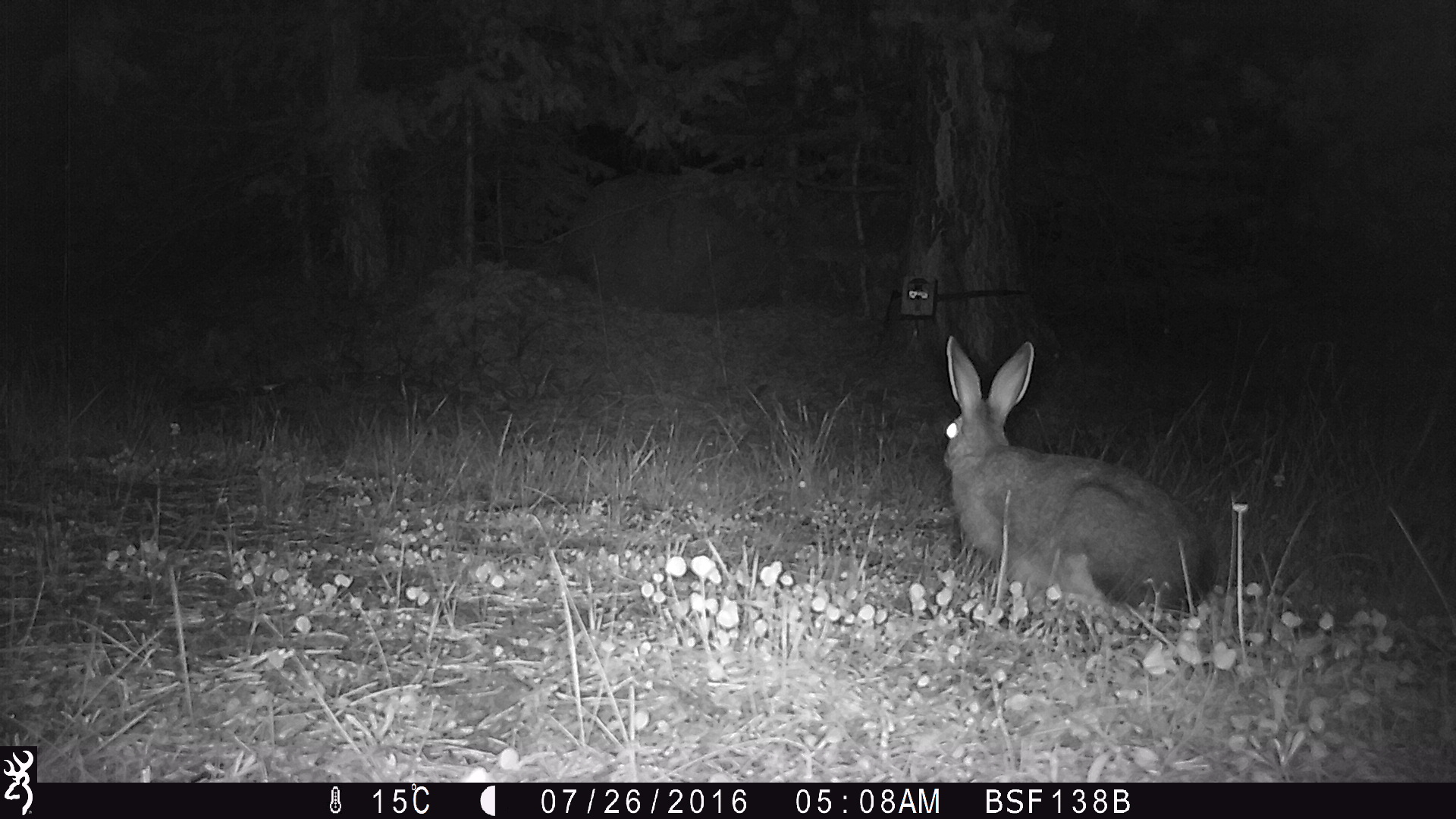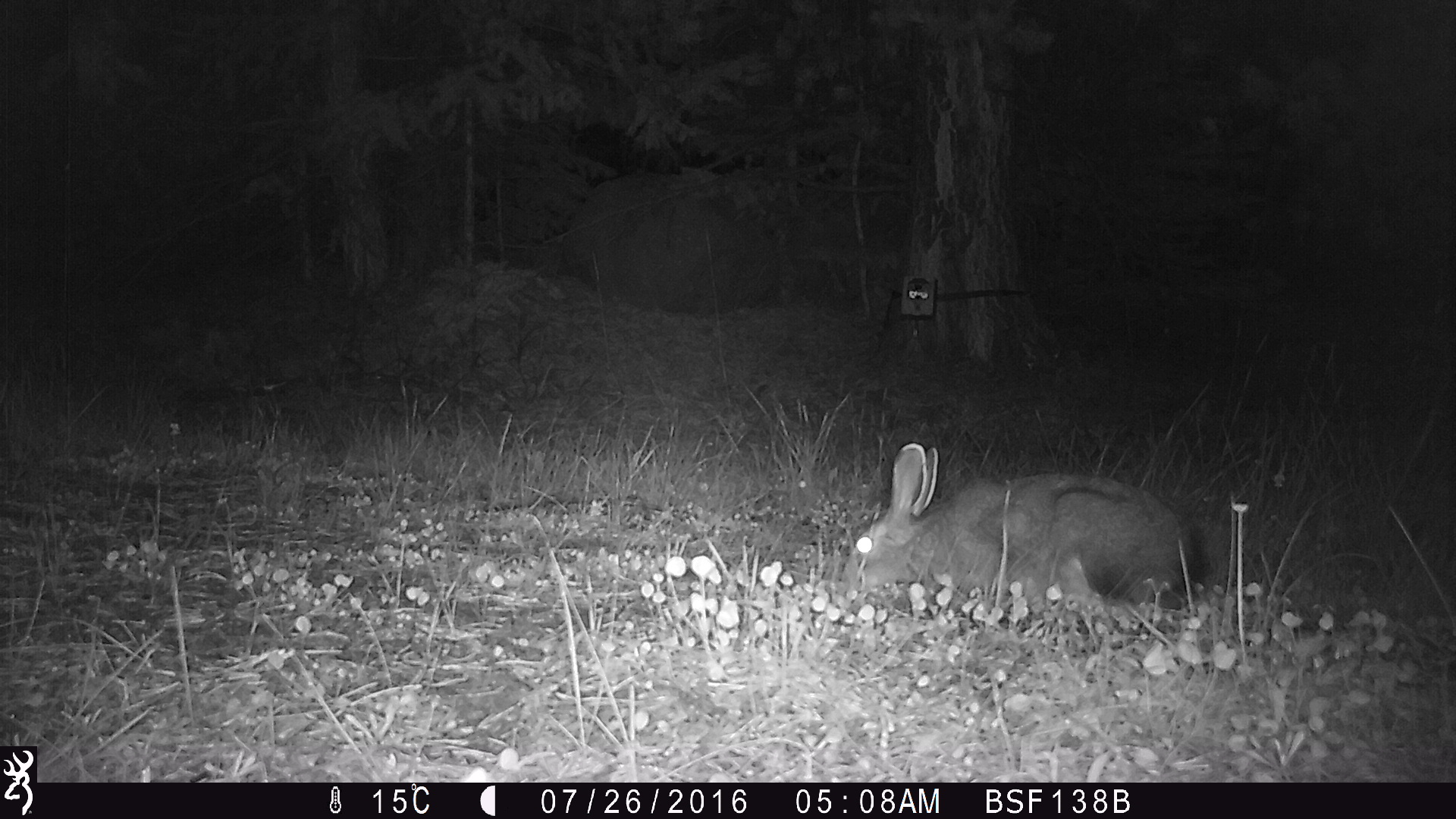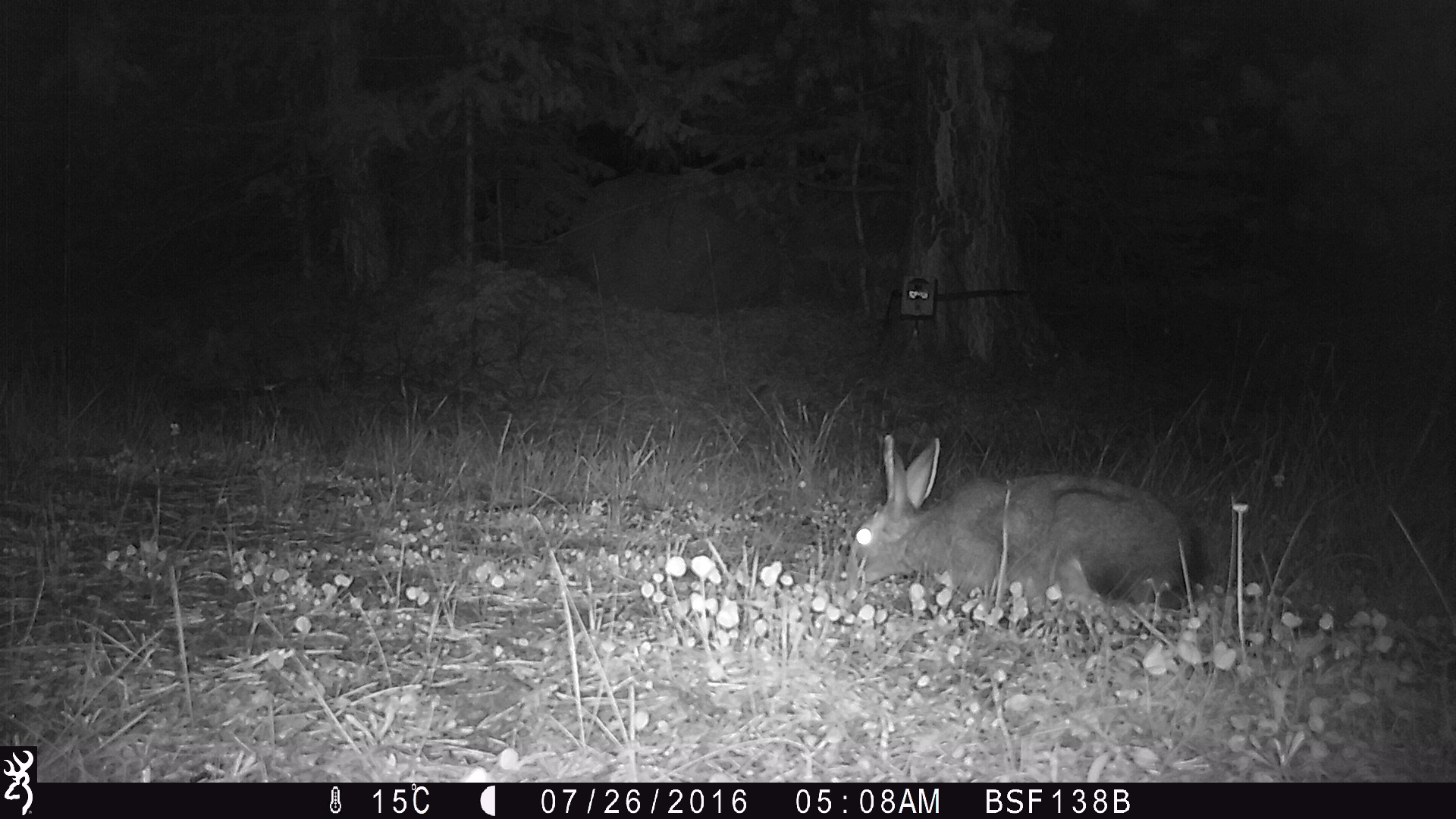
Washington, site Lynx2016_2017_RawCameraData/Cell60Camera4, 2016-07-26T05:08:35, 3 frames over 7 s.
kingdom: Animalia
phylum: Chordata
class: Mammalia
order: Lagomorpha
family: Leporidae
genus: Lepus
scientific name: Lepus americanus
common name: snowshoe hare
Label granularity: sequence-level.